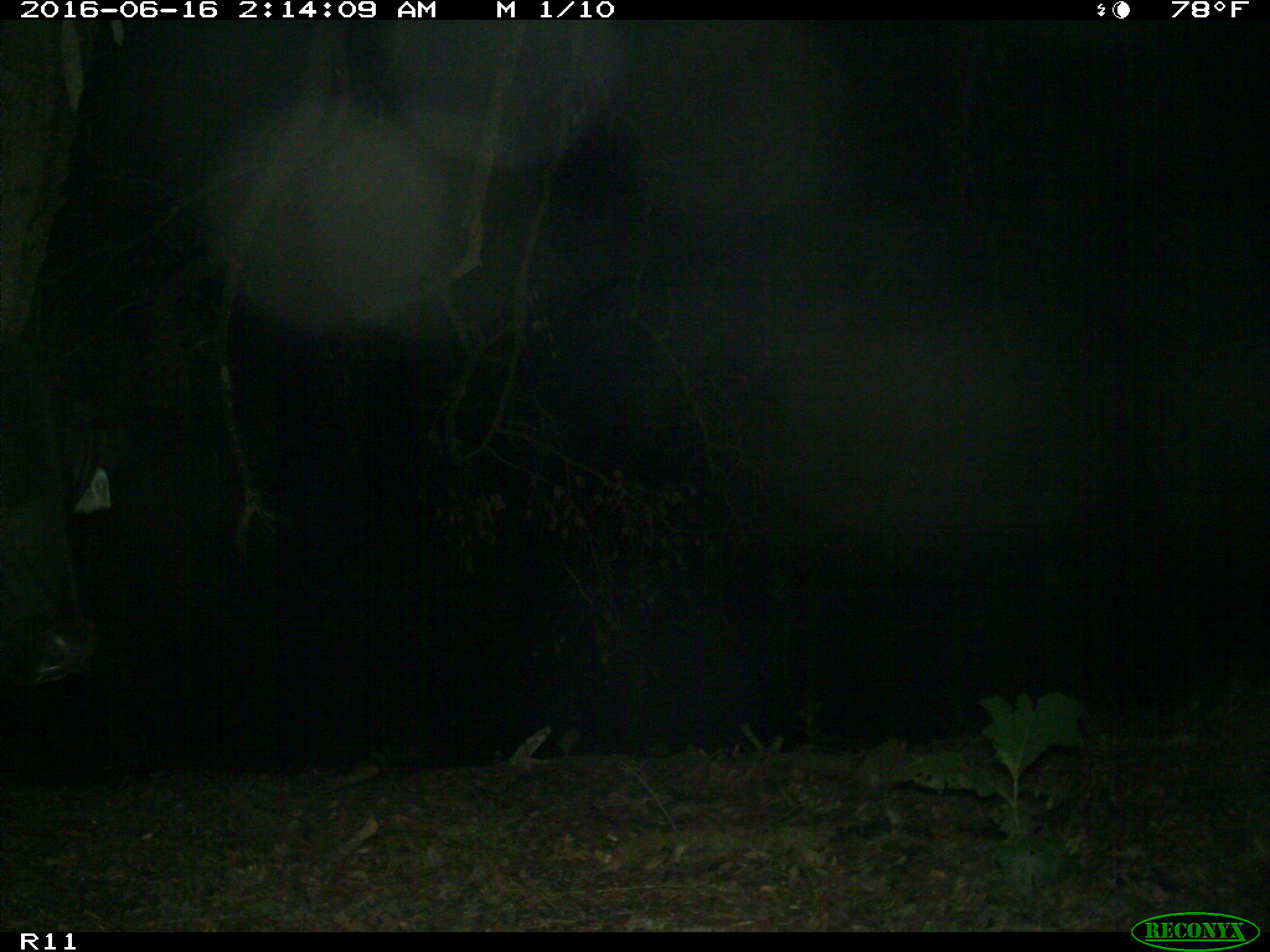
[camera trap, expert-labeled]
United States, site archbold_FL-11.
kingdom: Animalia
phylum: Chordata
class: Mammalia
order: Artiodactyla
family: Bovidae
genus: Bos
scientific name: Bos taurus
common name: domestic cow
Bos taurus (domestic cow).